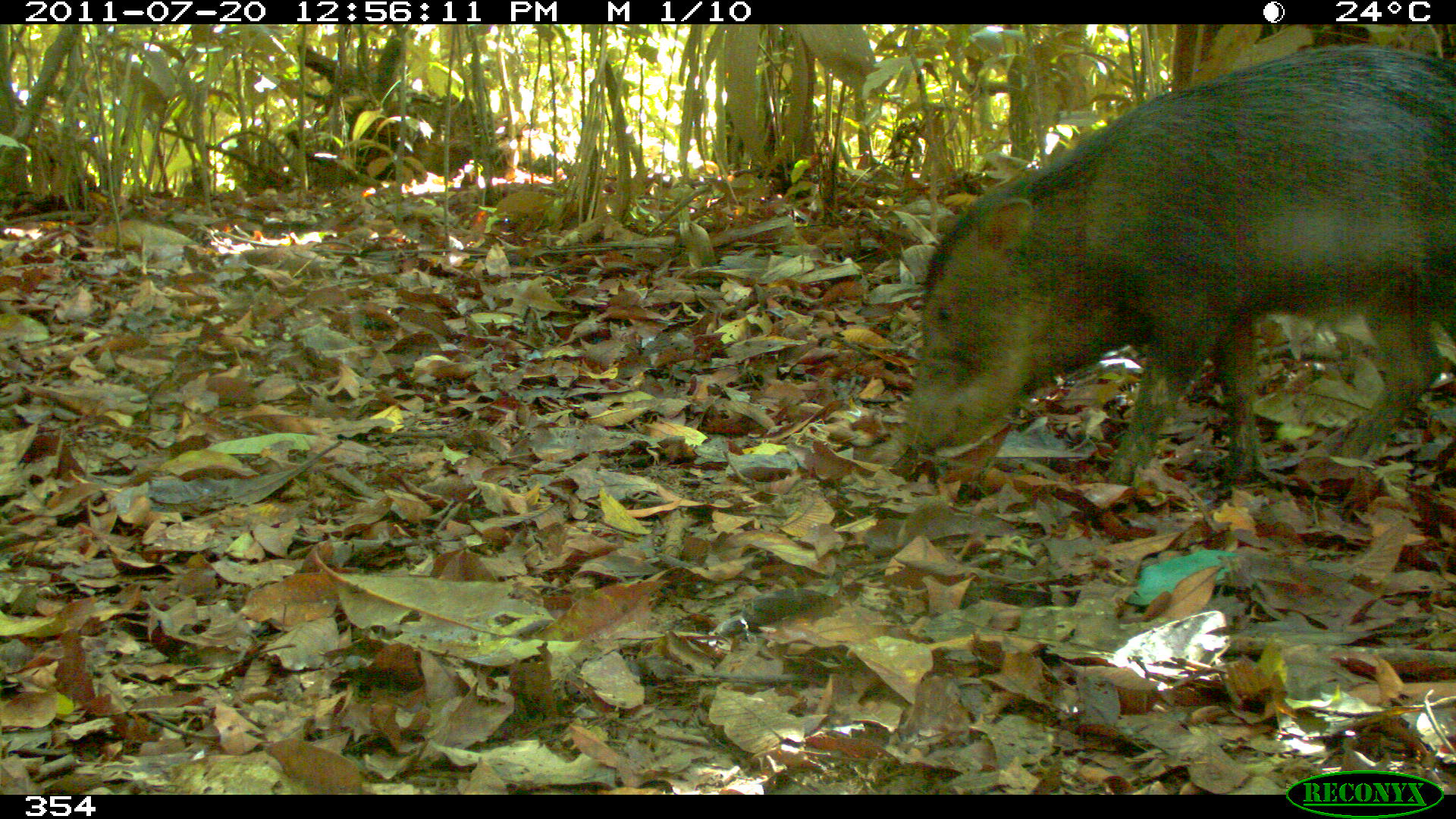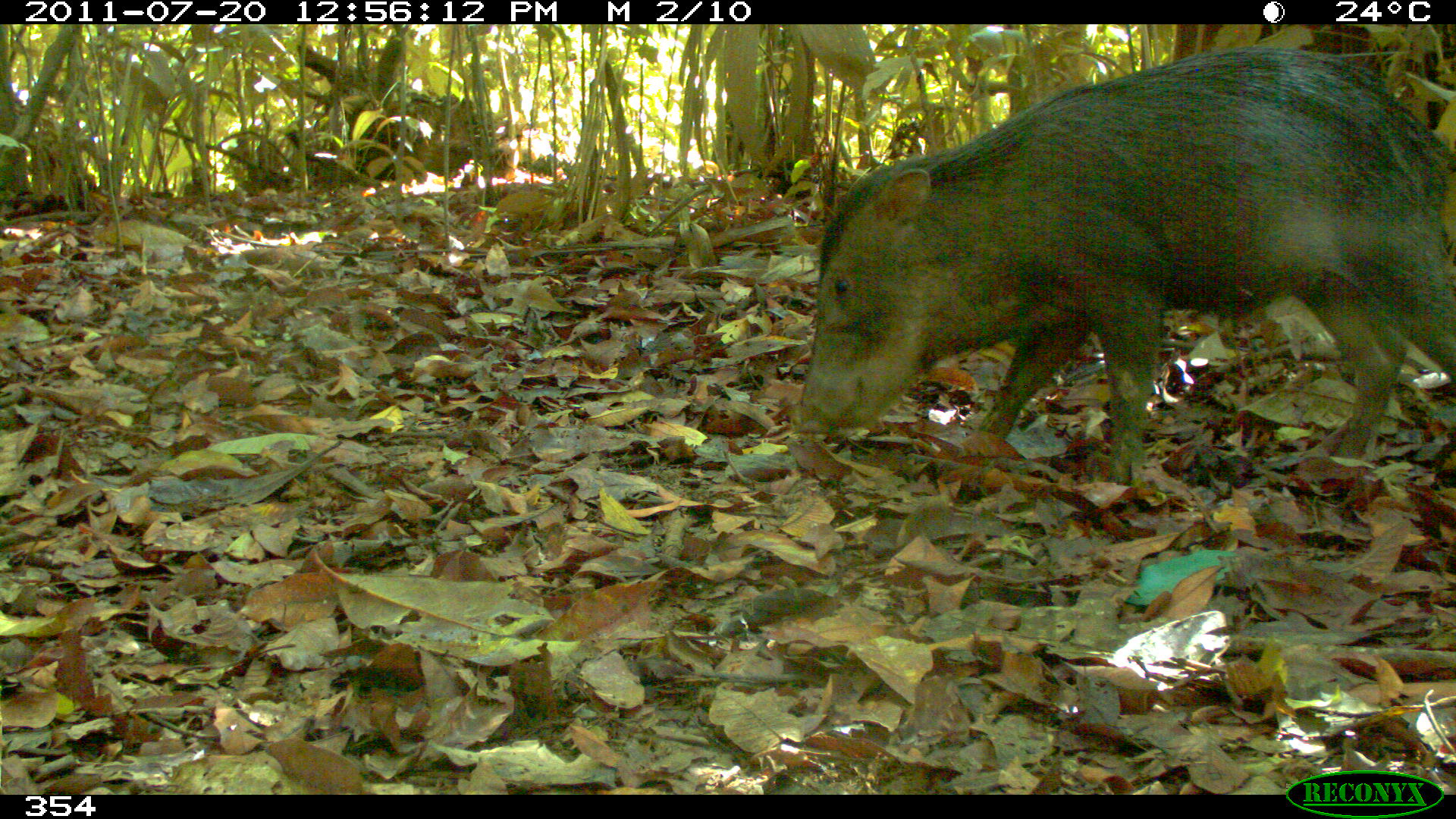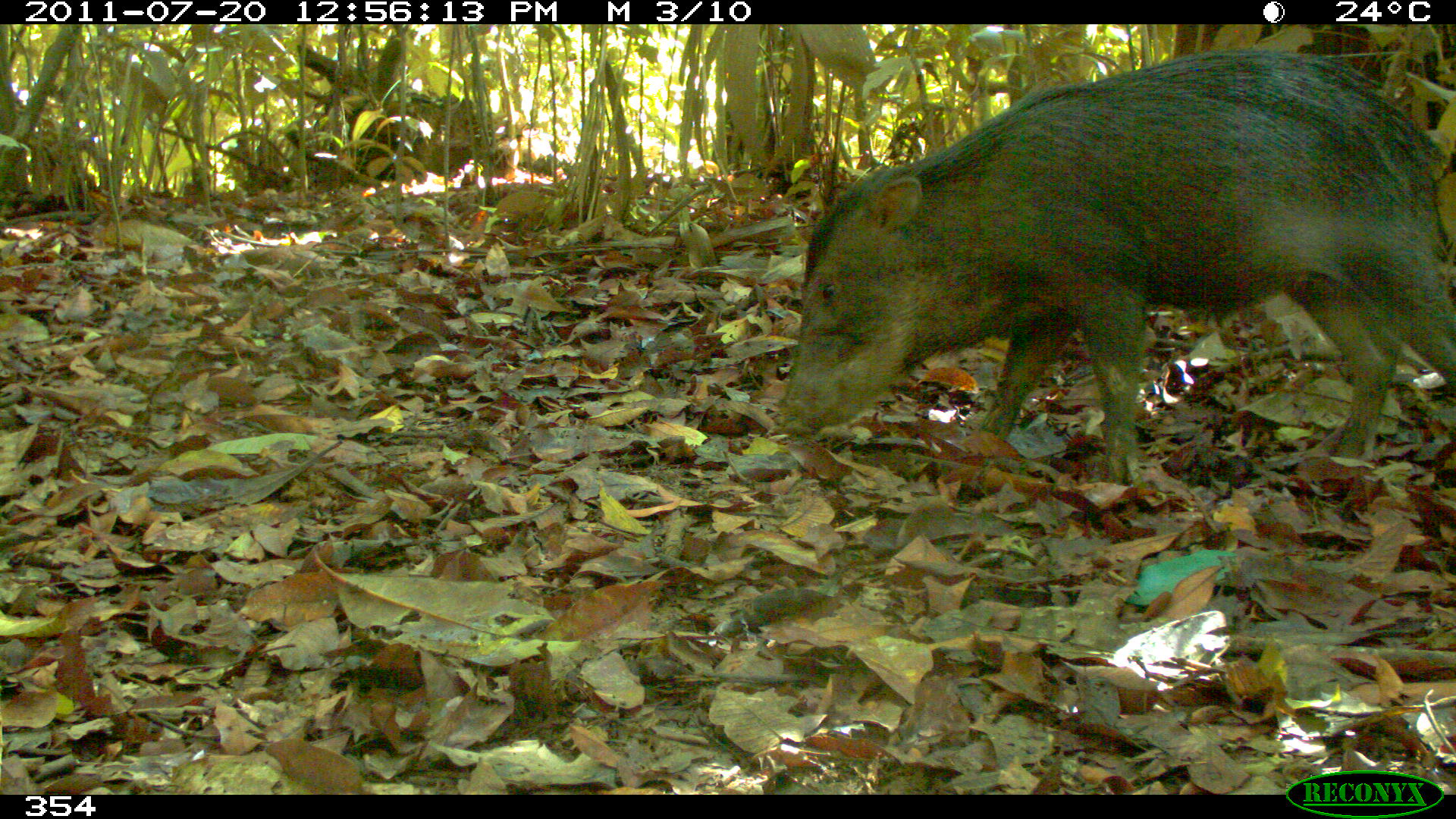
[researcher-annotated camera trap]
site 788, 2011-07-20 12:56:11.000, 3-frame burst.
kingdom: Animalia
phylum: Chordata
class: Mammalia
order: Artiodactyla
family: Tayassuidae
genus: Tayassu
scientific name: Tayassu pecari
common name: white-lipped peccary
Tayassu pecari (white-lipped peccary).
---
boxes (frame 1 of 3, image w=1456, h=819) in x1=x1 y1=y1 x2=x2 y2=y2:
tayassu pecari: x1=897 y1=43 x2=1456 y2=487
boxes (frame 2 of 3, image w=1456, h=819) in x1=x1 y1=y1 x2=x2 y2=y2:
tayassu pecari: x1=792 y1=43 x2=1456 y2=487